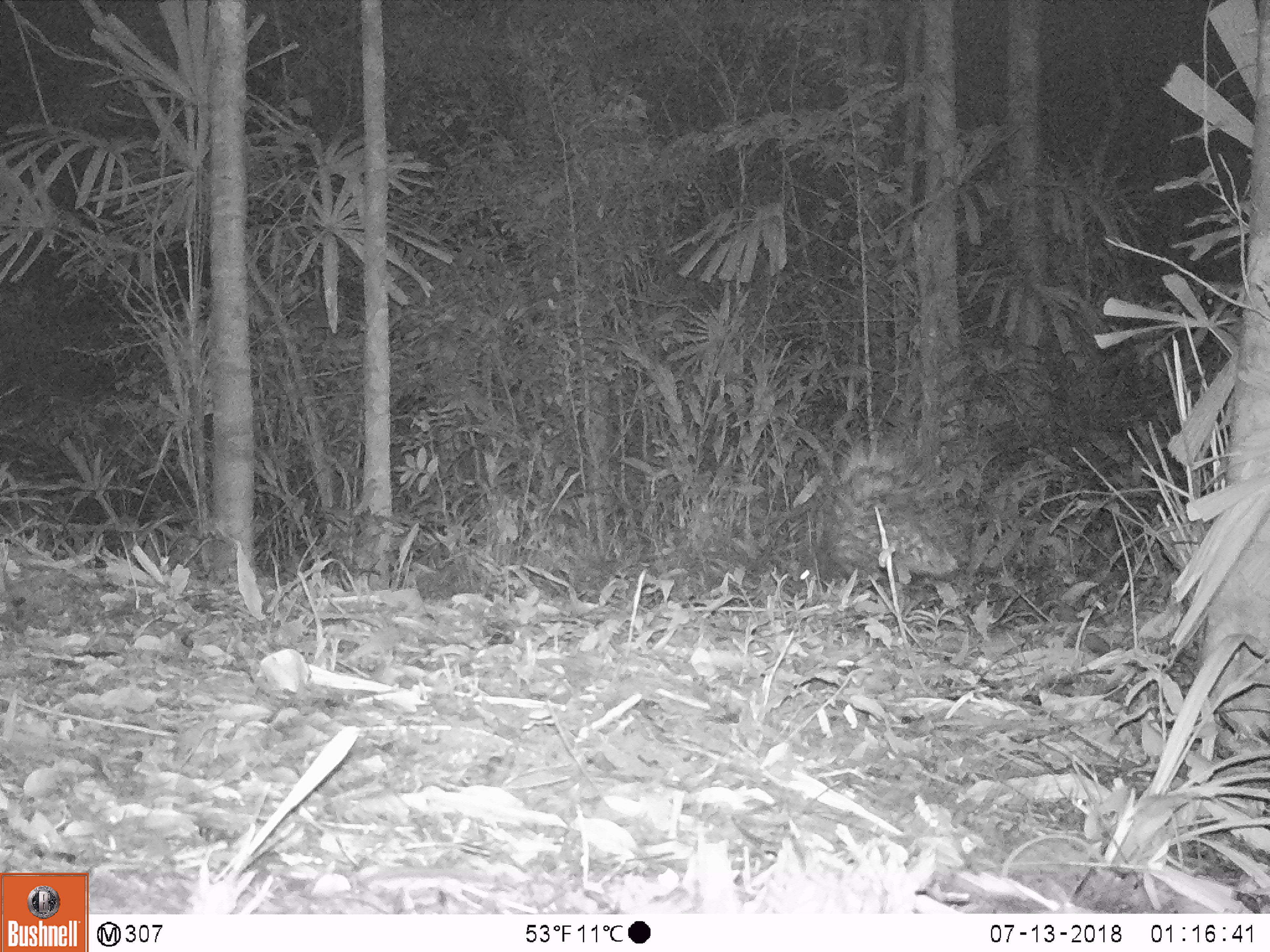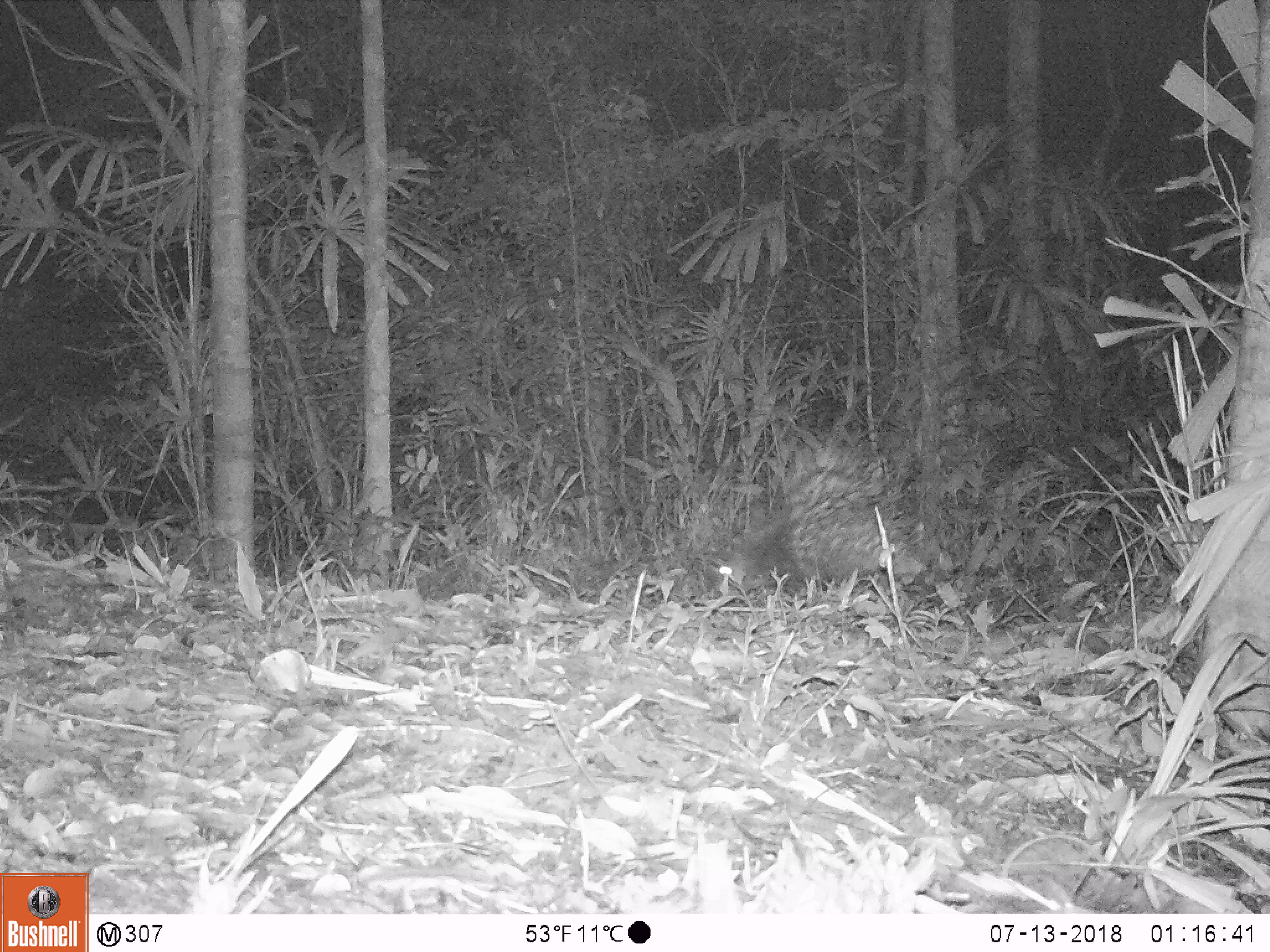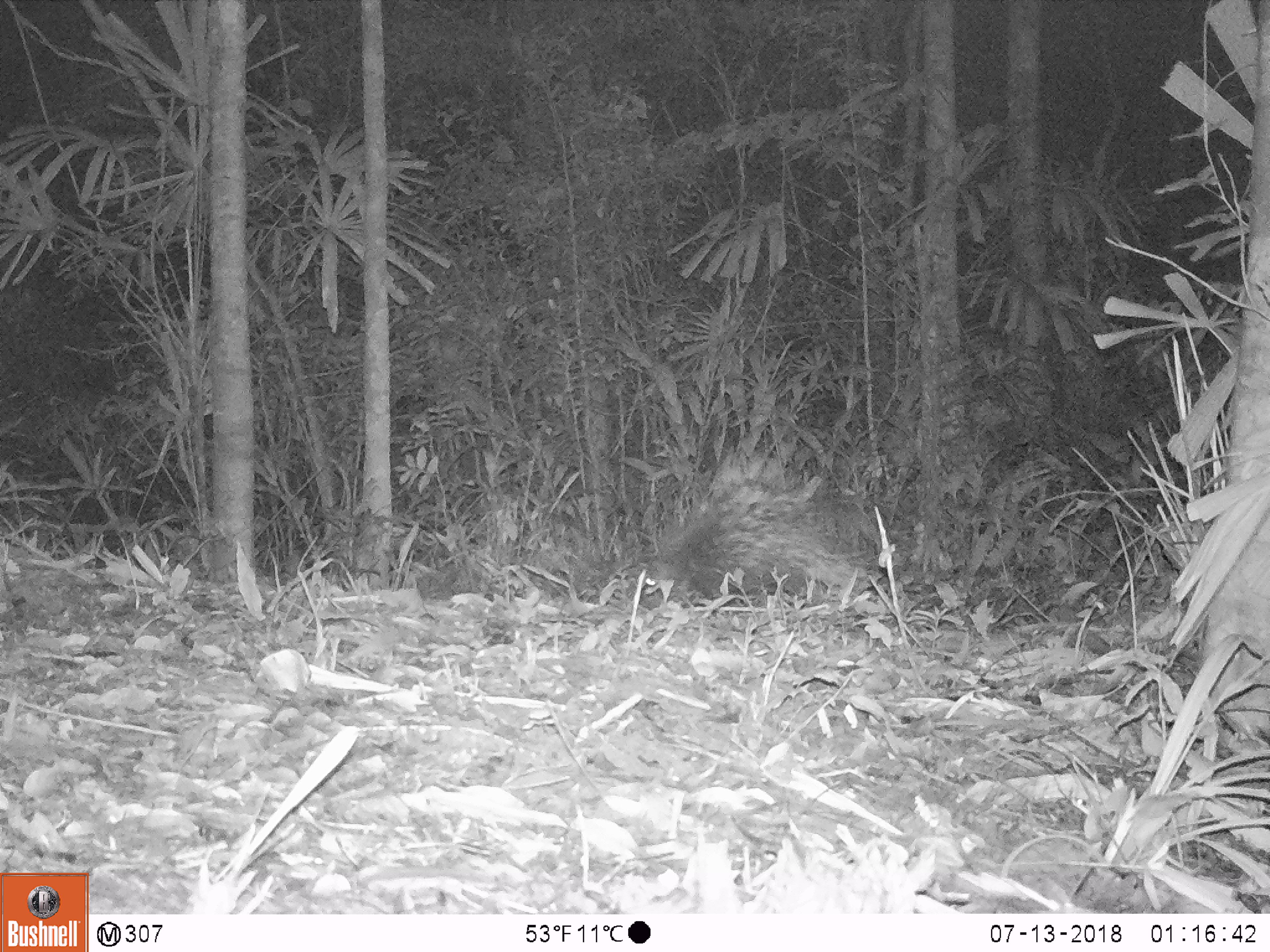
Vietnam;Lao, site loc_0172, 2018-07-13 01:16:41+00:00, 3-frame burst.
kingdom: Animalia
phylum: Chordata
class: Mammalia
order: Rodentia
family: Hystricidae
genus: Hystrix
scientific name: Hystrix brachyura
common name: malayan porcupine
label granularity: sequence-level